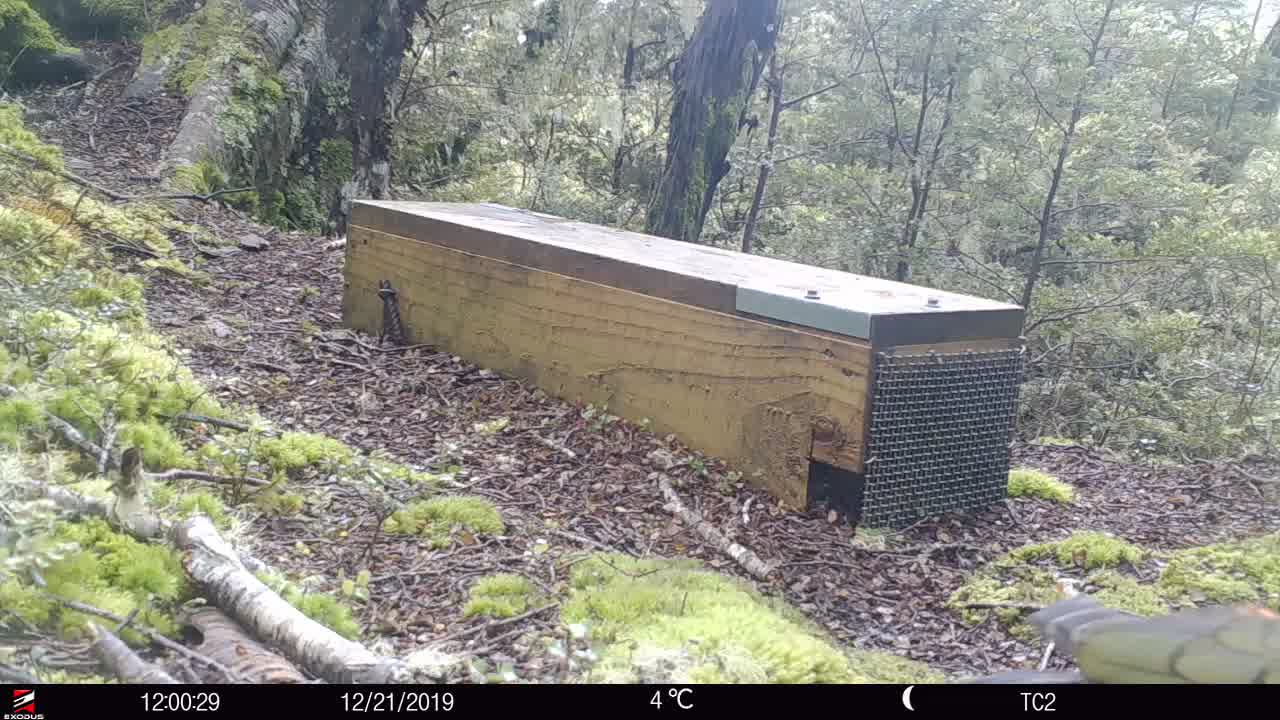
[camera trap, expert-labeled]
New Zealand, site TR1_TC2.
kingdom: Animalia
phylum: Chordata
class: Aves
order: Psittaciformes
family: Strigopidae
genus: Nestor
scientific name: Nestor notabilis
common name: kea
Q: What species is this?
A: Kea (Nestor notabilis).